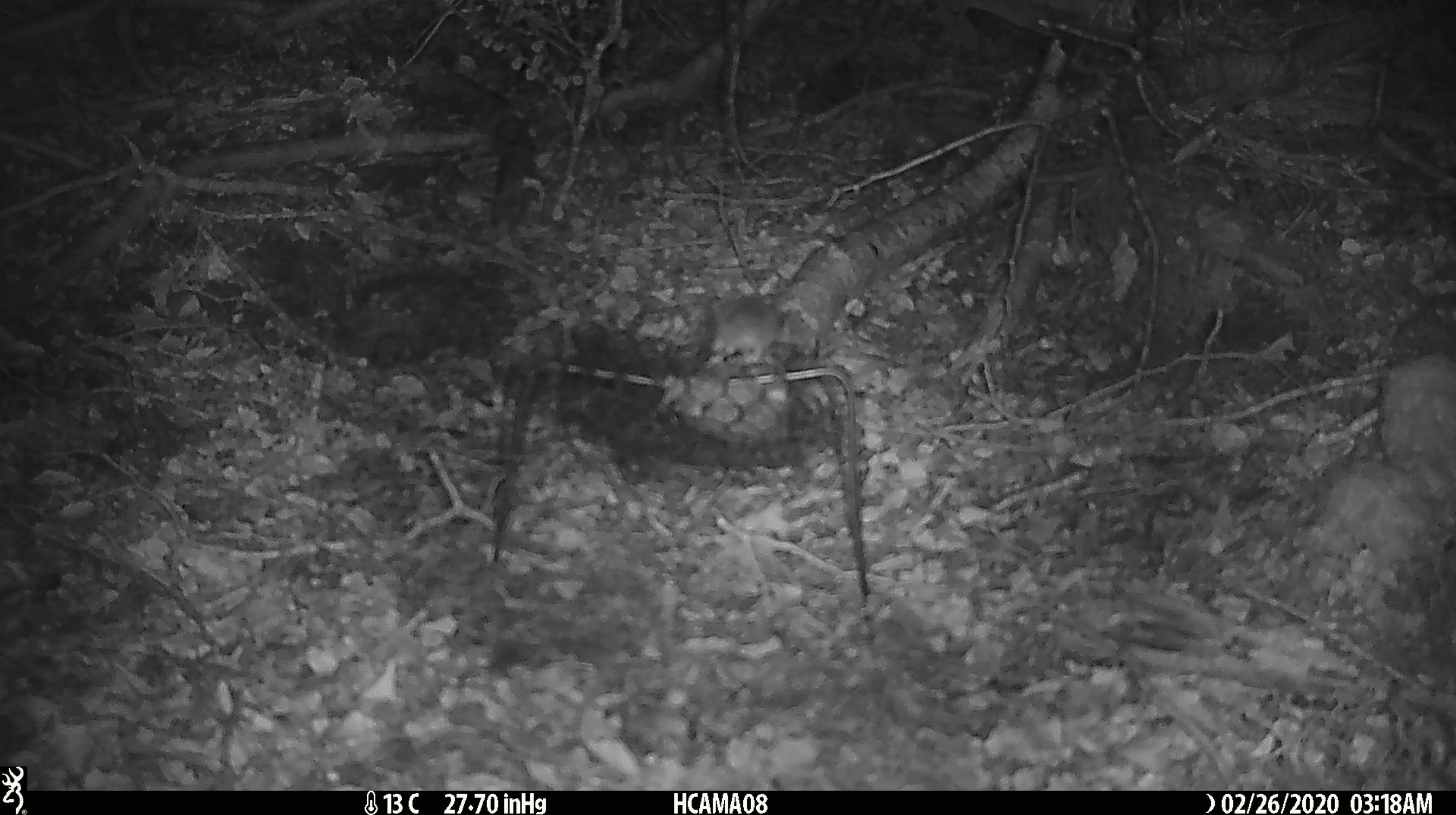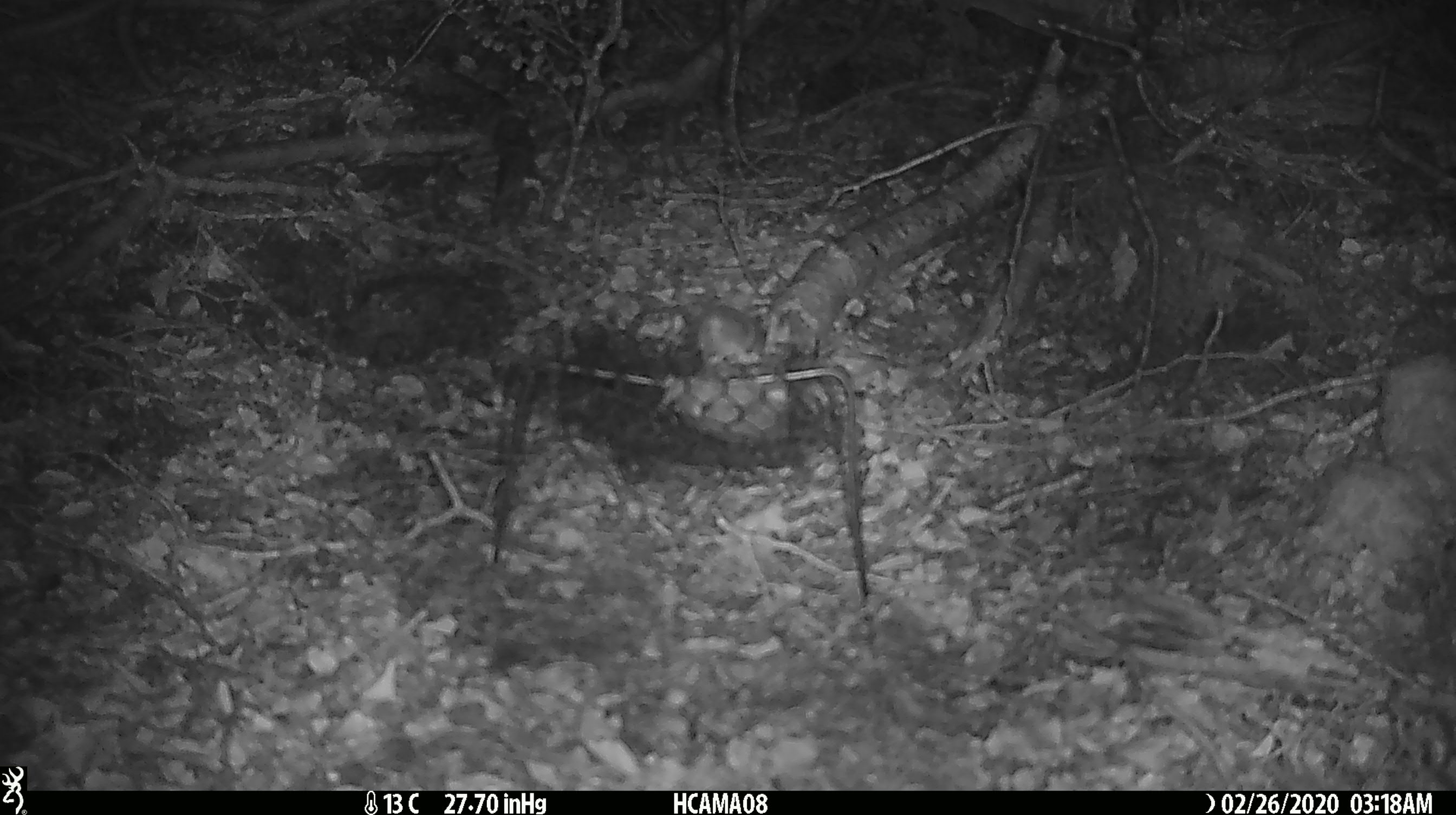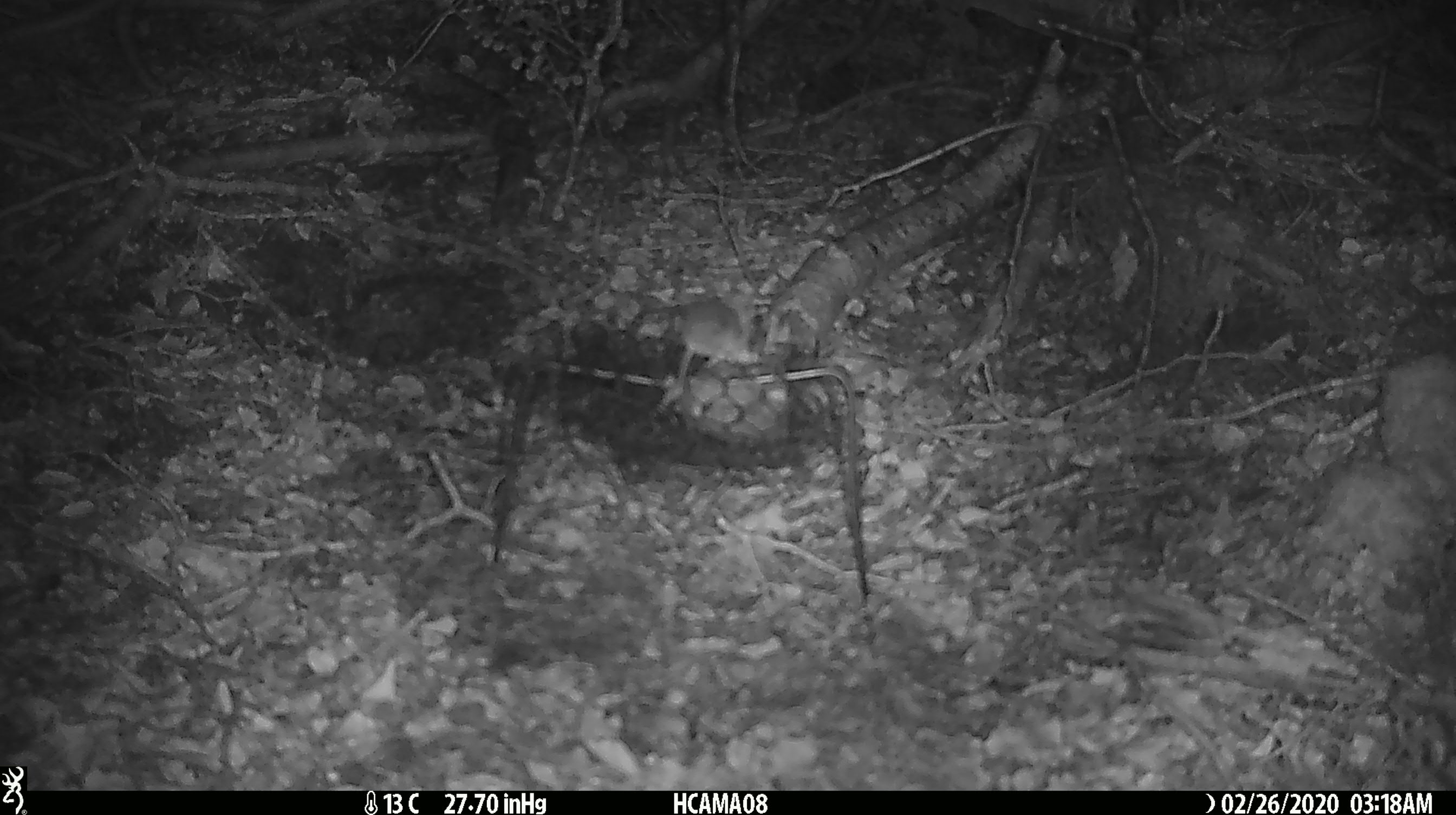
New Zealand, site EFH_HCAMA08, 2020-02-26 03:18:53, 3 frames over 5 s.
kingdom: Animalia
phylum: Chordata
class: Mammalia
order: Rodentia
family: Muridae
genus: Mus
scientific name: Mus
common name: mouse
Mouse (Mus).